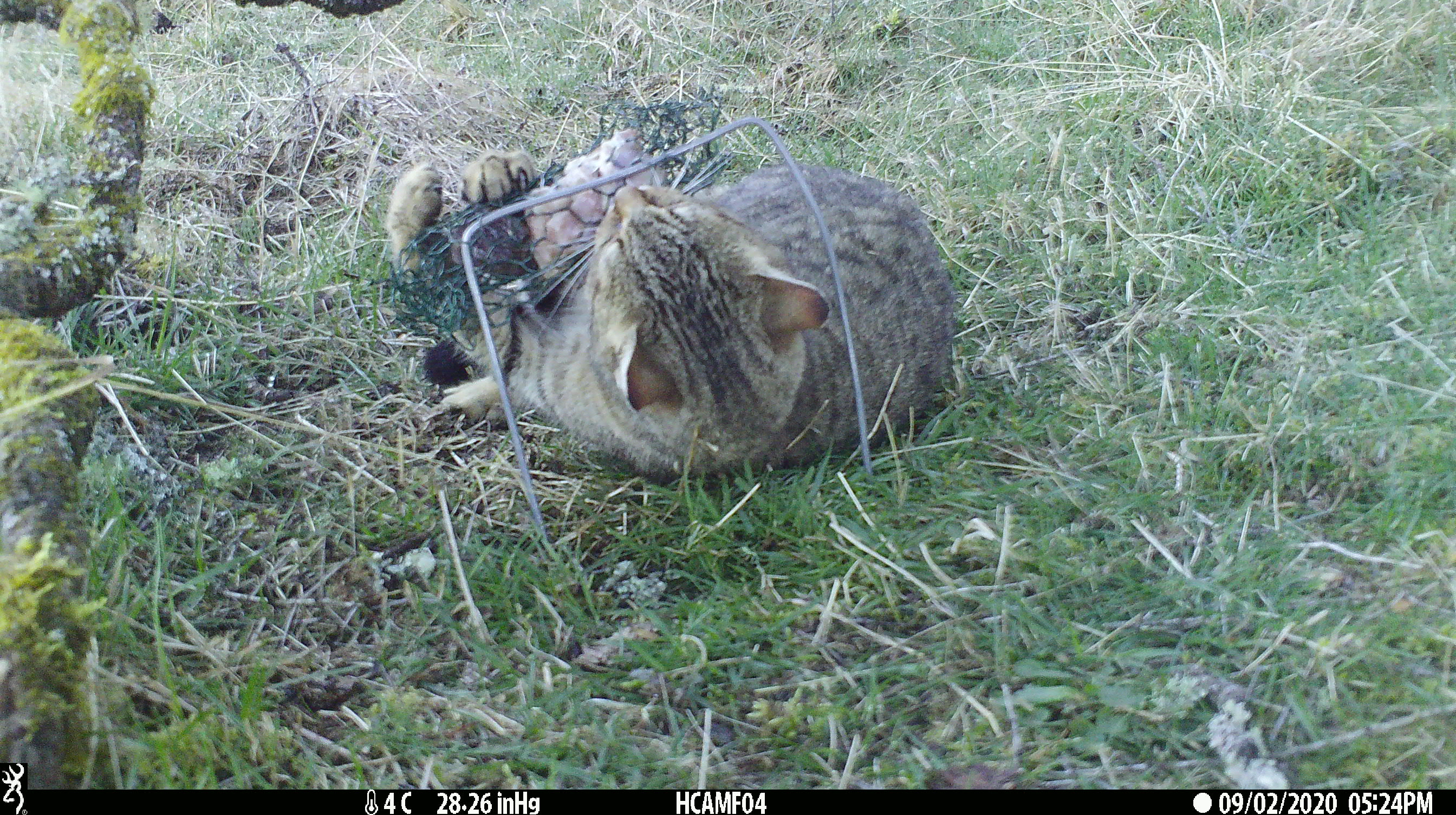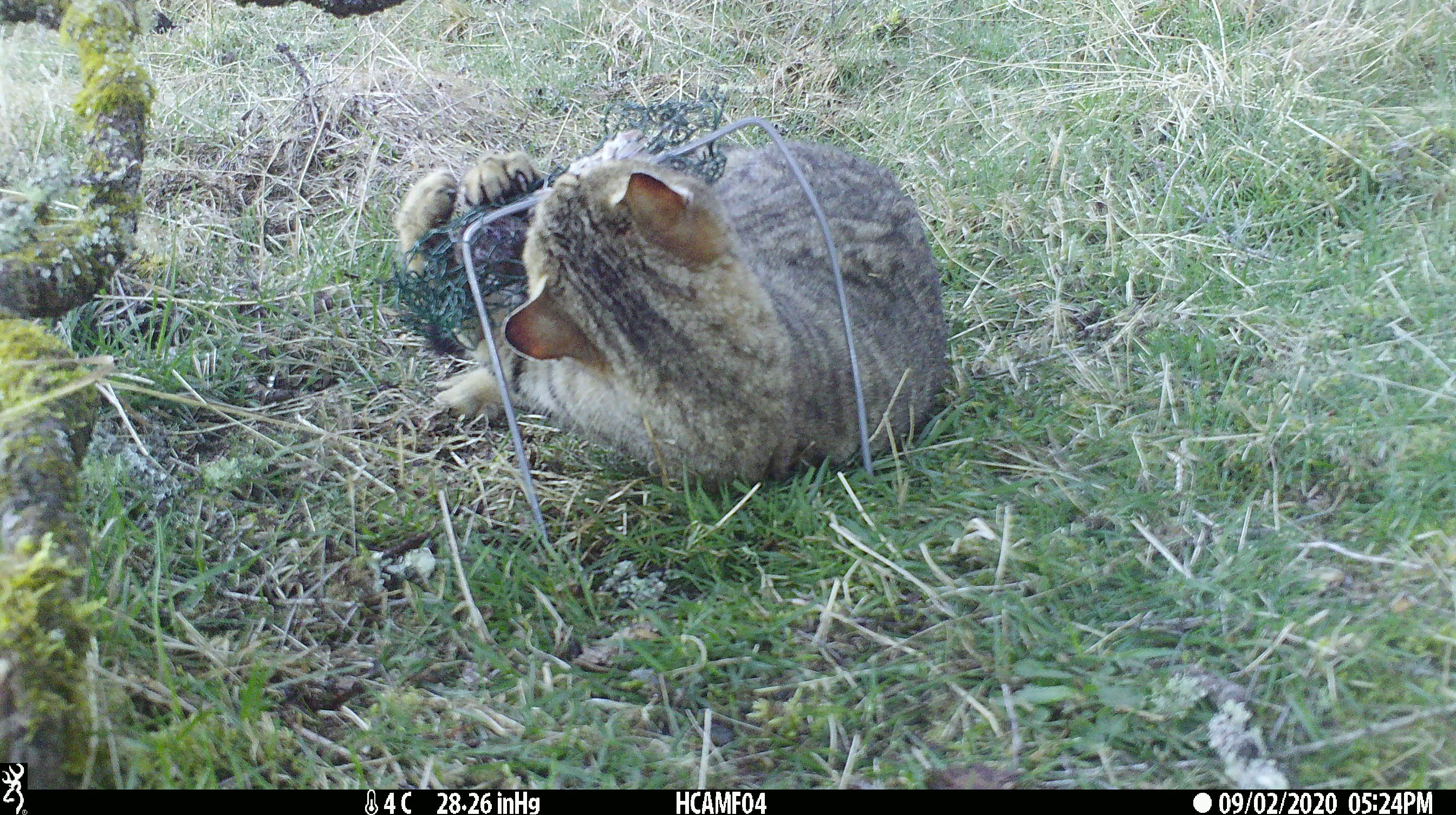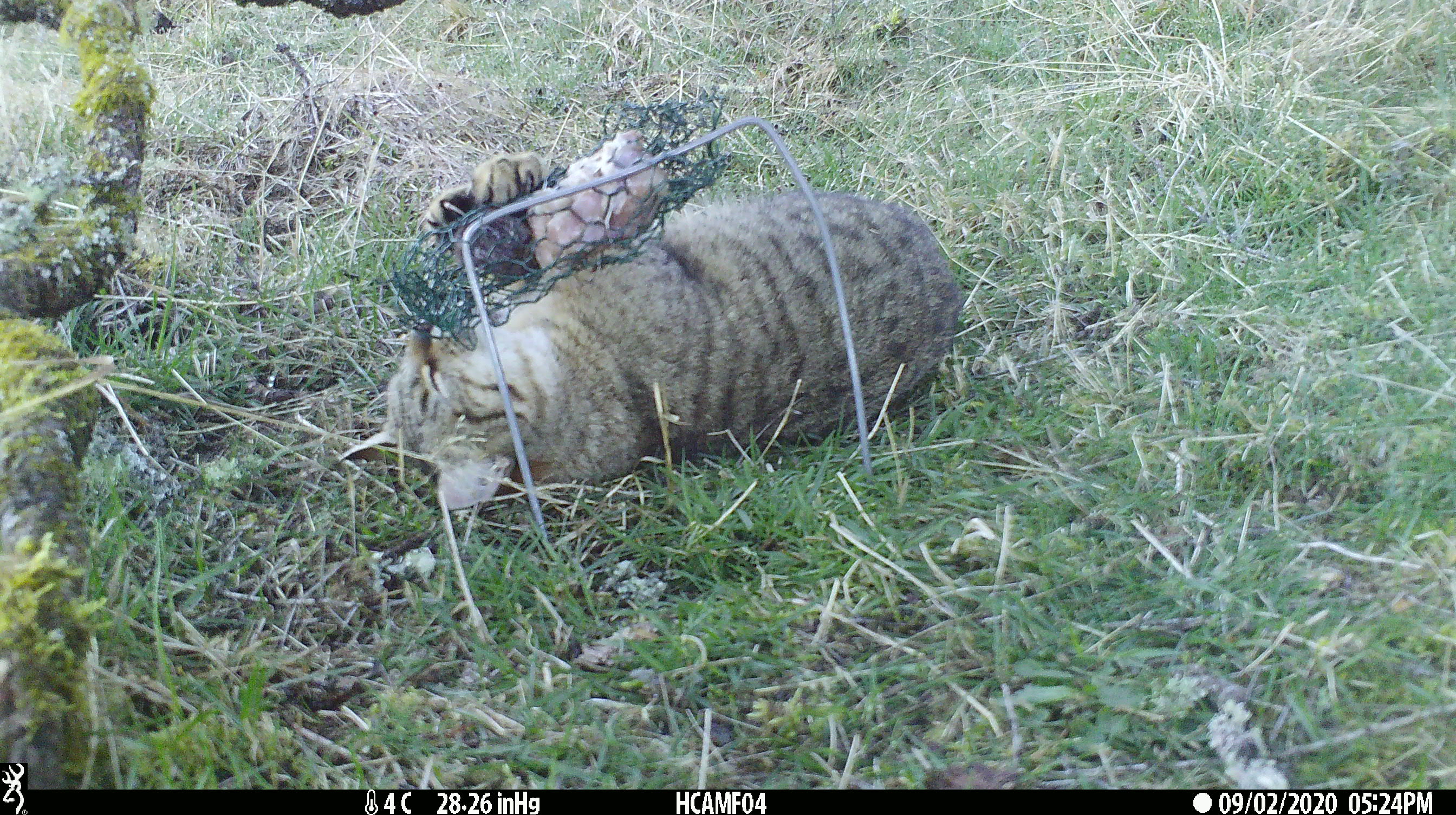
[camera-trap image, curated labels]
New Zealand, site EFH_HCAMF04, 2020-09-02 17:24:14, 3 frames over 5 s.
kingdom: Animalia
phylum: Chordata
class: Mammalia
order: Carnivora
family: Felidae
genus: Felis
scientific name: Felis catus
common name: domestic cat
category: cat